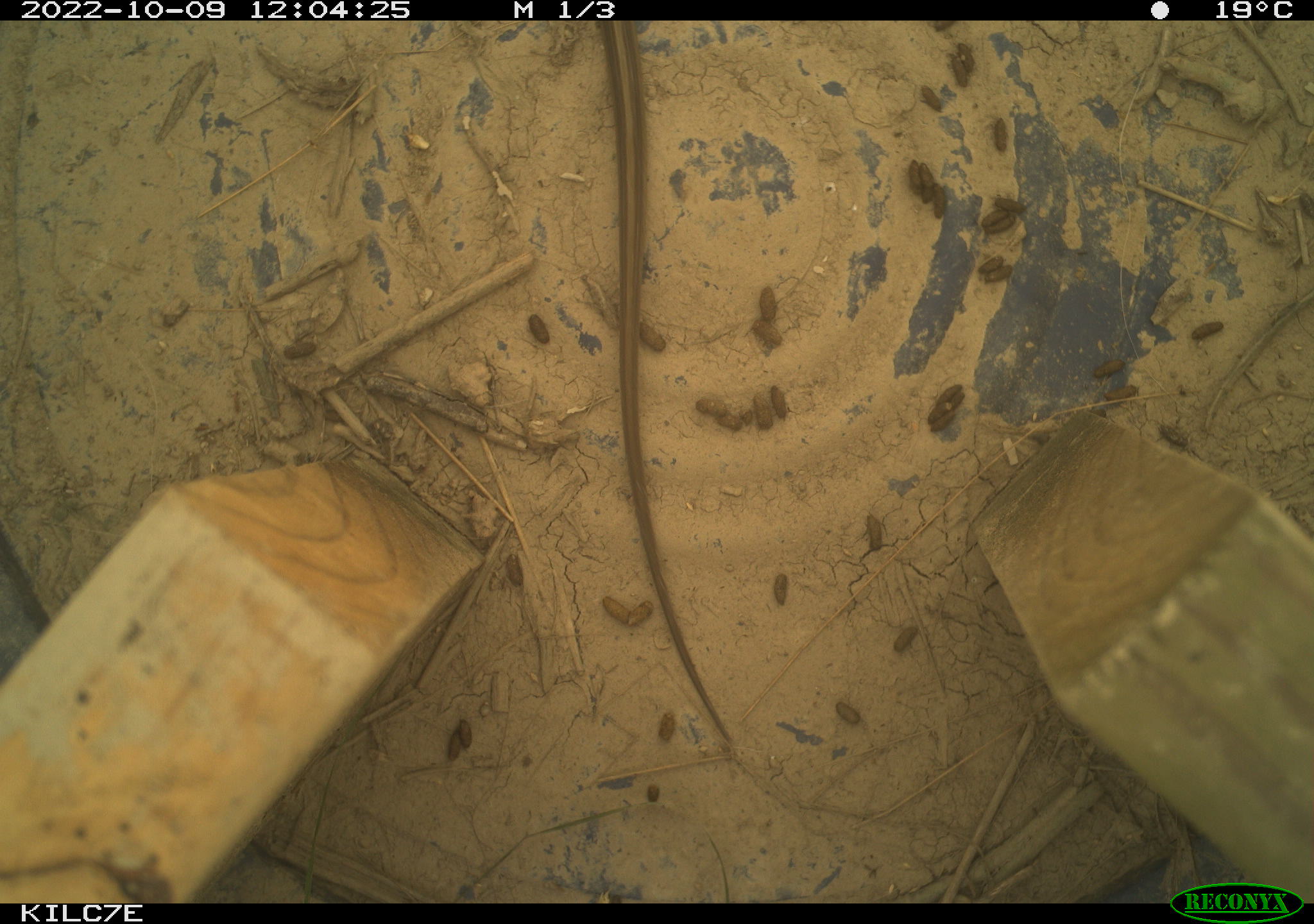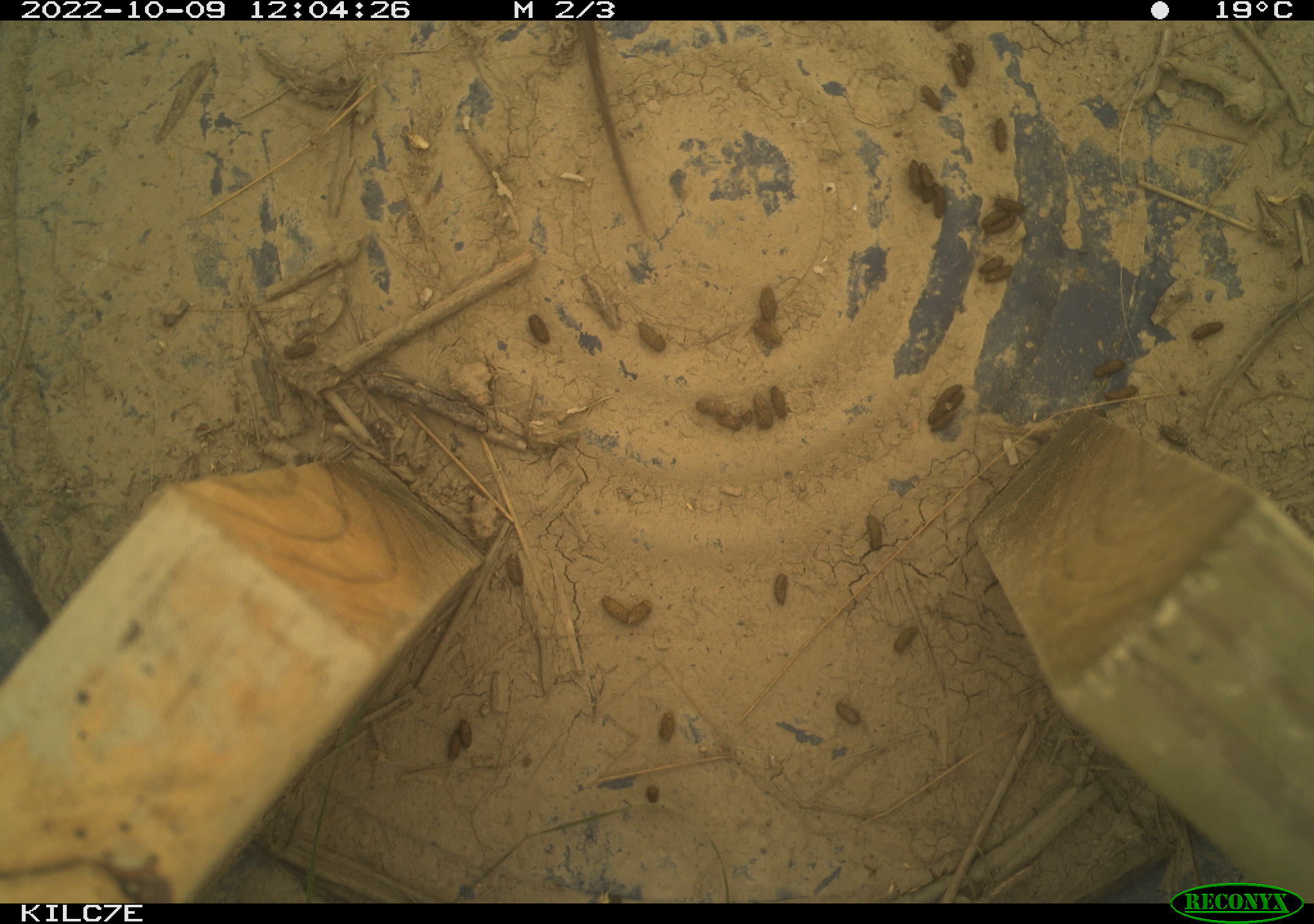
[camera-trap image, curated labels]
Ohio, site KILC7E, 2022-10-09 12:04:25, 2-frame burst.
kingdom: Animalia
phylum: Chordata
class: Reptilia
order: Squamata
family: Colubridae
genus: Thamnophis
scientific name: Thamnophis sirtalis sirtalis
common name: eastern gartersnake